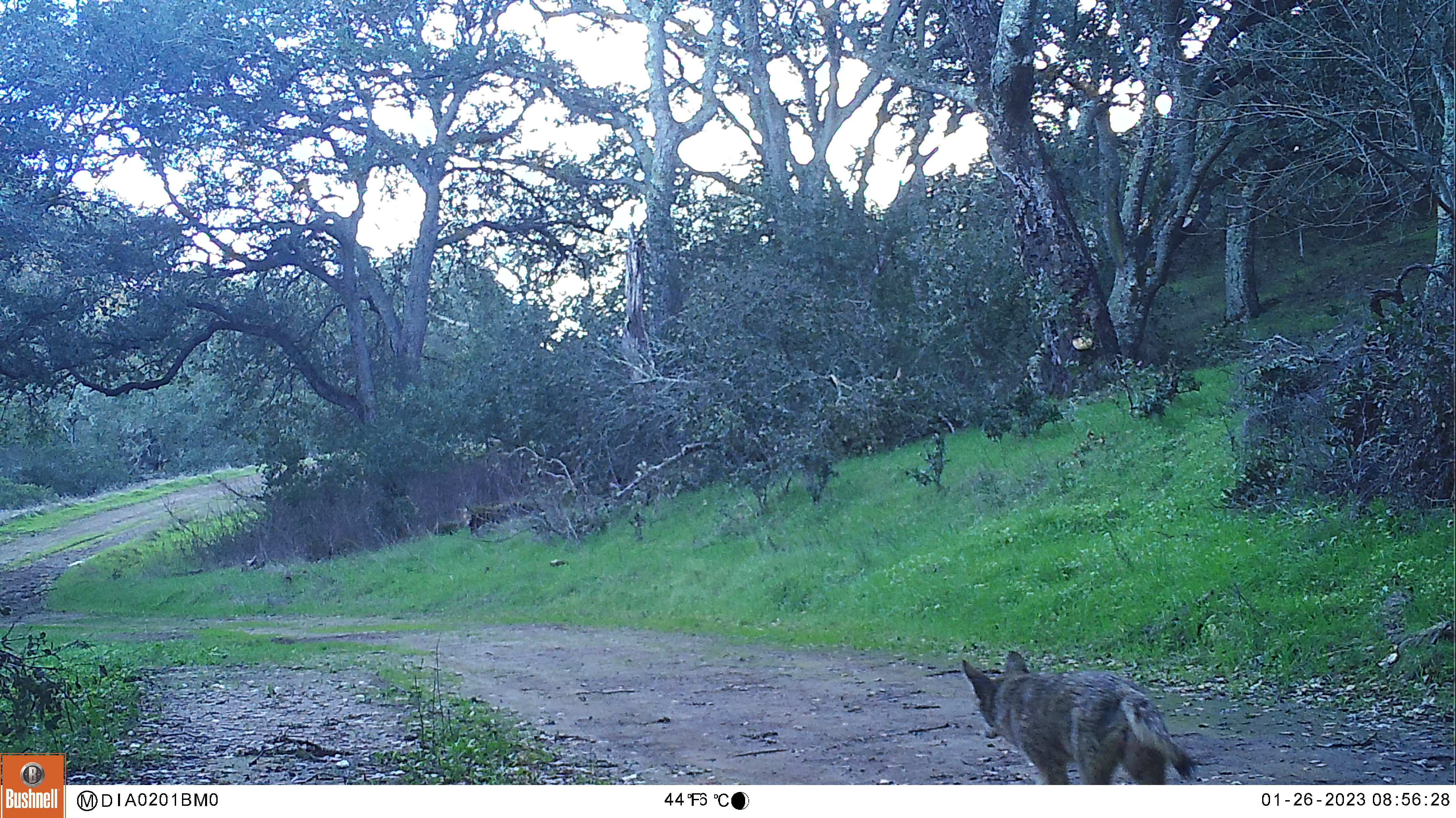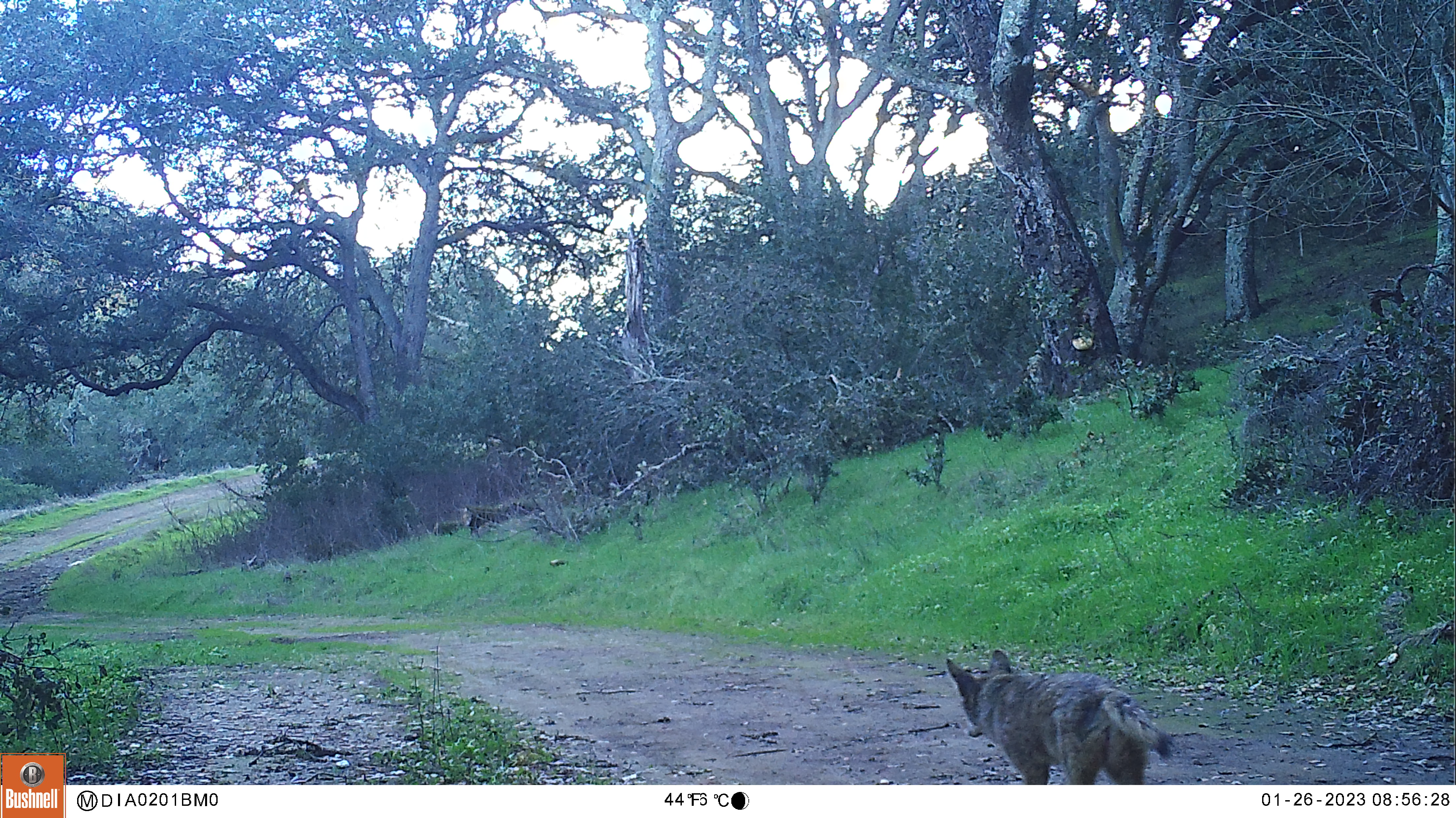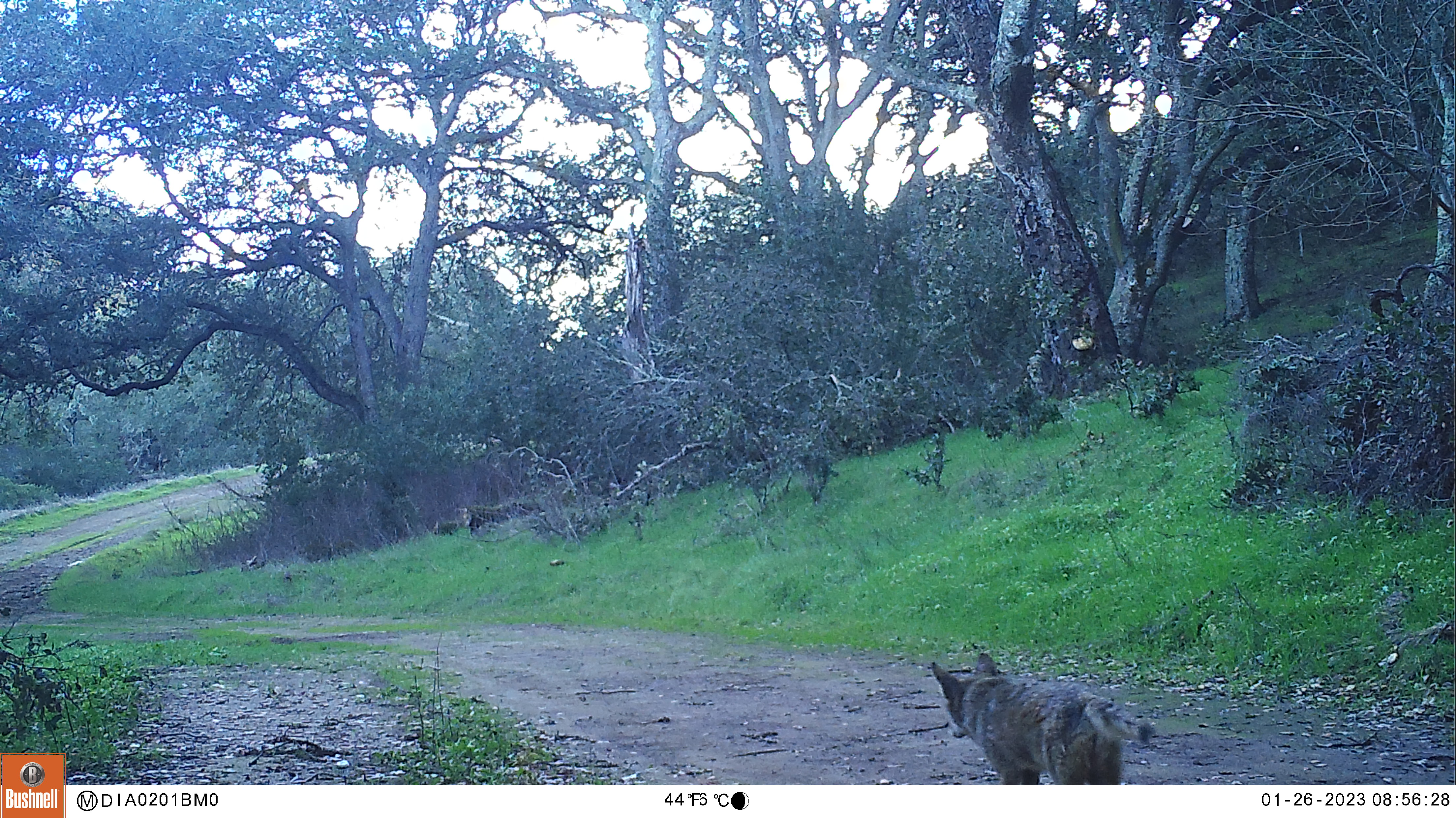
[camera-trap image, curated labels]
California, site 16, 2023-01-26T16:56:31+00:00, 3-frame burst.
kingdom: Animalia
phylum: Chordata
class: Mammalia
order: Carnivora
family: Canidae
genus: Canis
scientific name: Canis latrans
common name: coyote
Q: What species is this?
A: Coyote (Canis latrans).